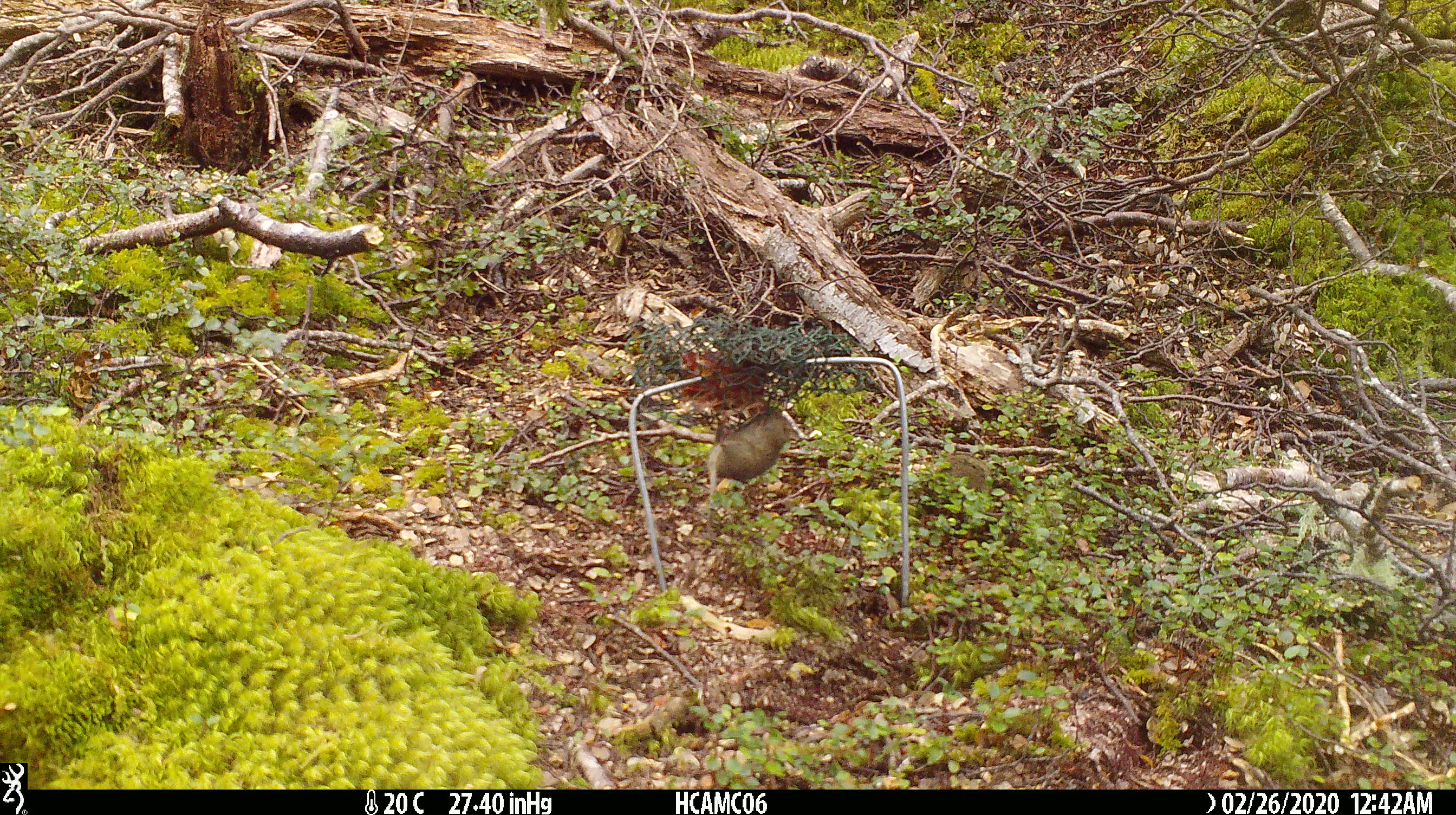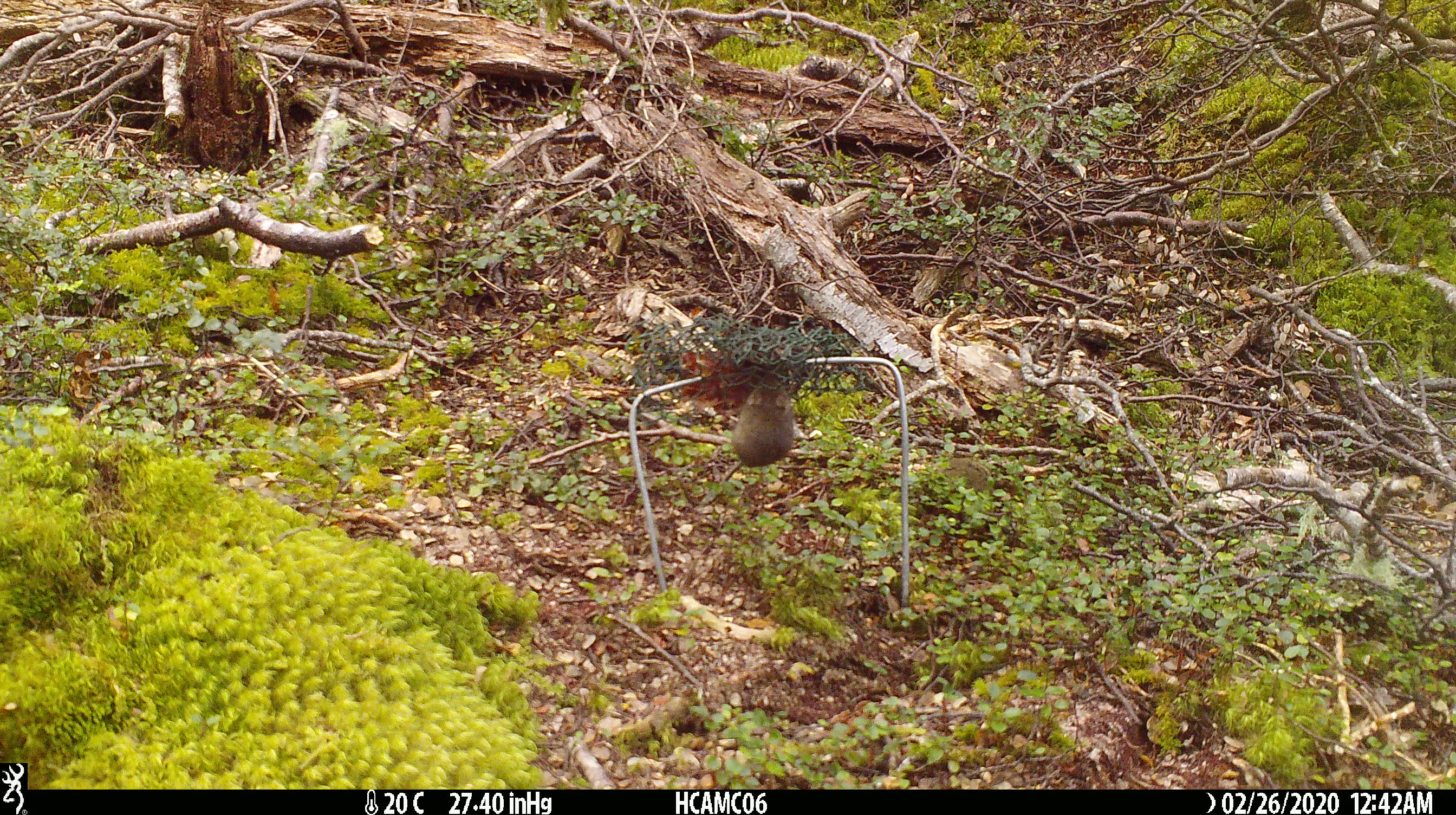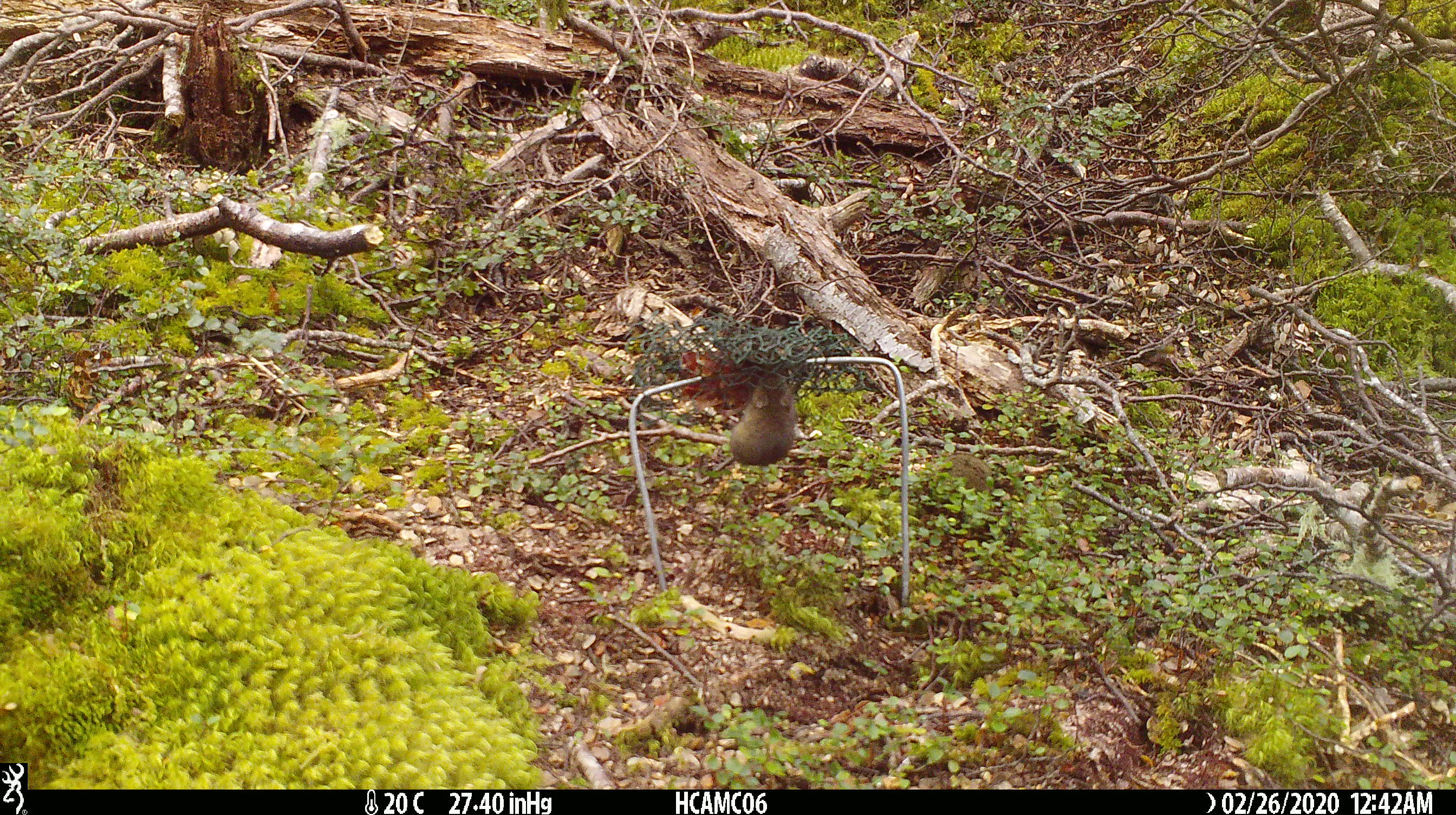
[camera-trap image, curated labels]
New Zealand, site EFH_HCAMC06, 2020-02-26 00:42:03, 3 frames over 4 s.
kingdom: Animalia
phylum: Chordata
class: Mammalia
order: Rodentia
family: Muridae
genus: Mus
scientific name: Mus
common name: mouse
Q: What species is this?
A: Mouse (Mus).